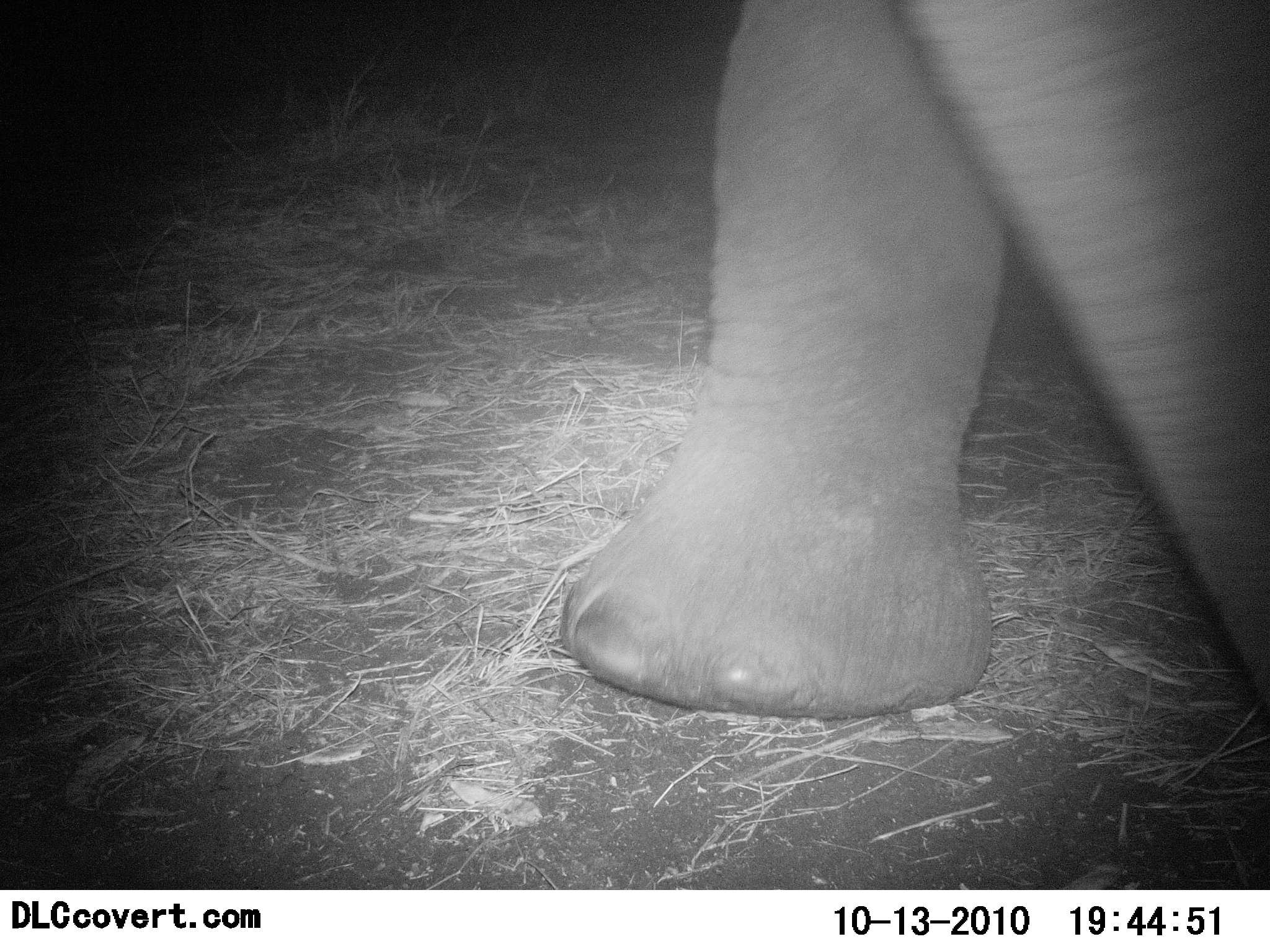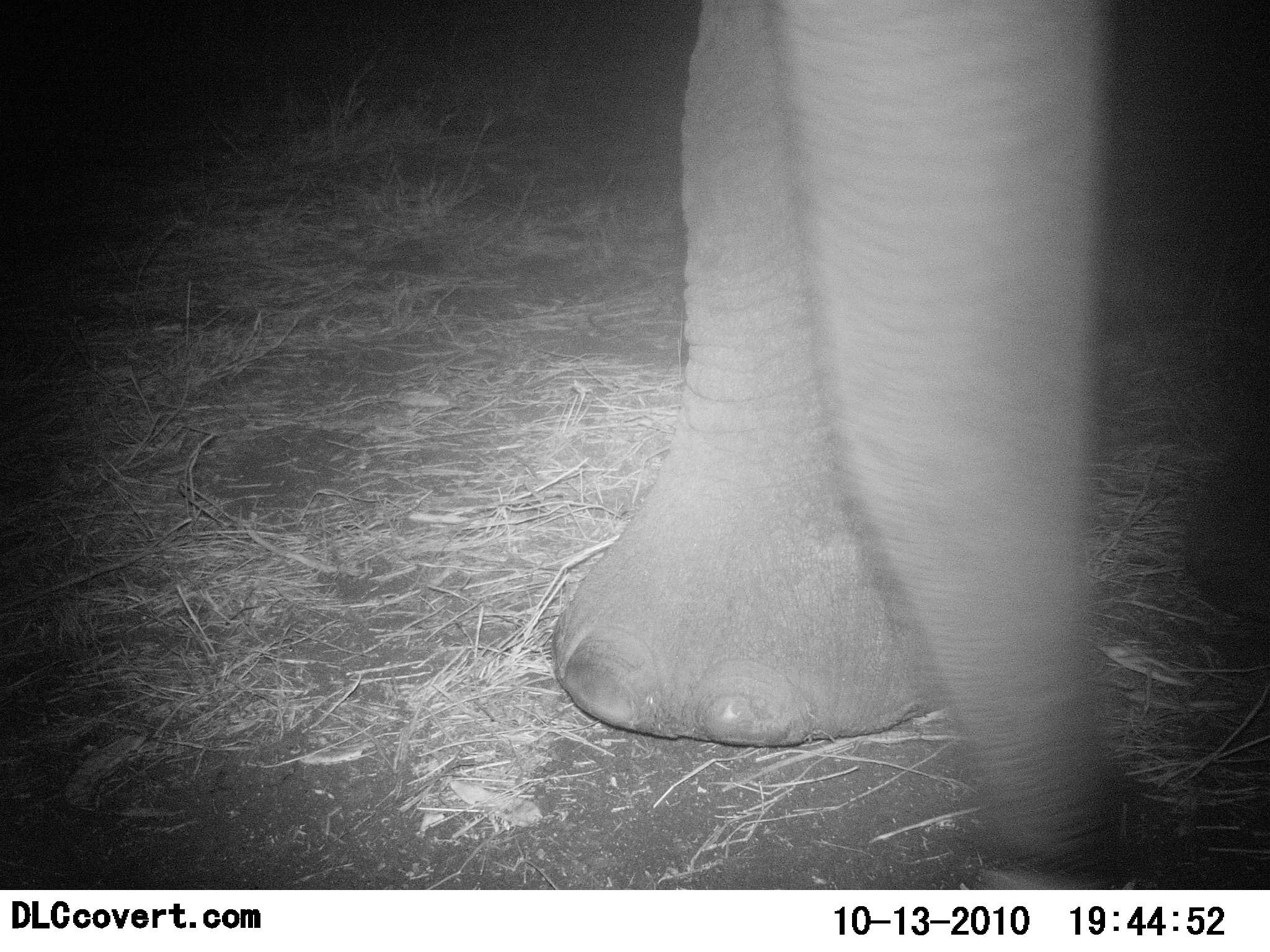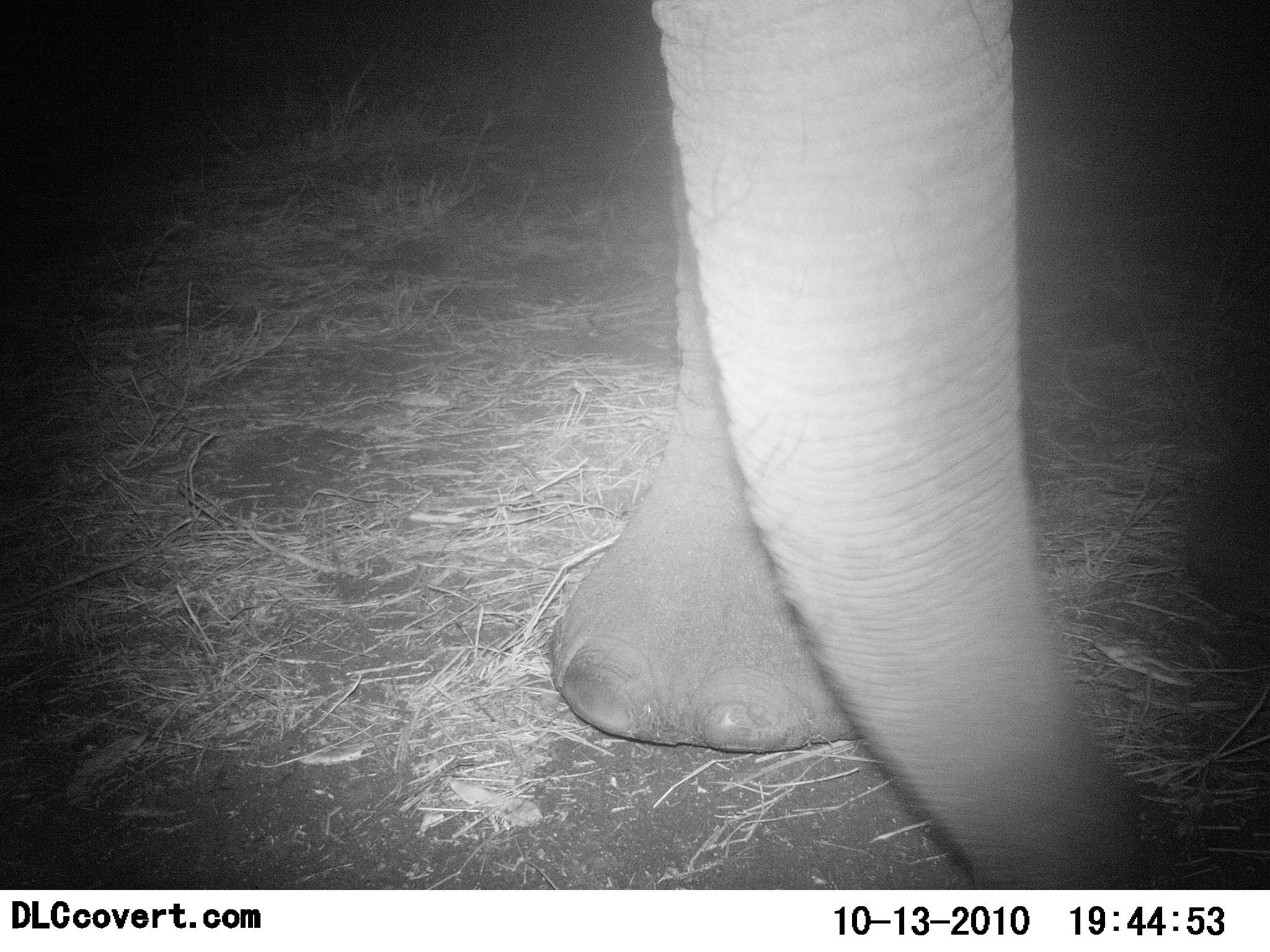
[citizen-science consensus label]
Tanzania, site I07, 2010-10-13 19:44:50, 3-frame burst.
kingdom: Animalia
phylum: Chordata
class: Mammalia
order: Proboscidea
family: Elephantidae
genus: Loxodonta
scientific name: Loxodonta africana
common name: african bush elephant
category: elephant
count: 1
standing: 80%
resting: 0%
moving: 13%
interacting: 7%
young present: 0%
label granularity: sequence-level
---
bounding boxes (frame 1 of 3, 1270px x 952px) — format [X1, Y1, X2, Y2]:
animal: [562, 2, 1270, 722]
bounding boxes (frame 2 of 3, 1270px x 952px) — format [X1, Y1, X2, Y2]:
animal: [553, 0, 1270, 891]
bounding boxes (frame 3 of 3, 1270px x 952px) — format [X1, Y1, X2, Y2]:
animal: [549, 1, 1270, 891]